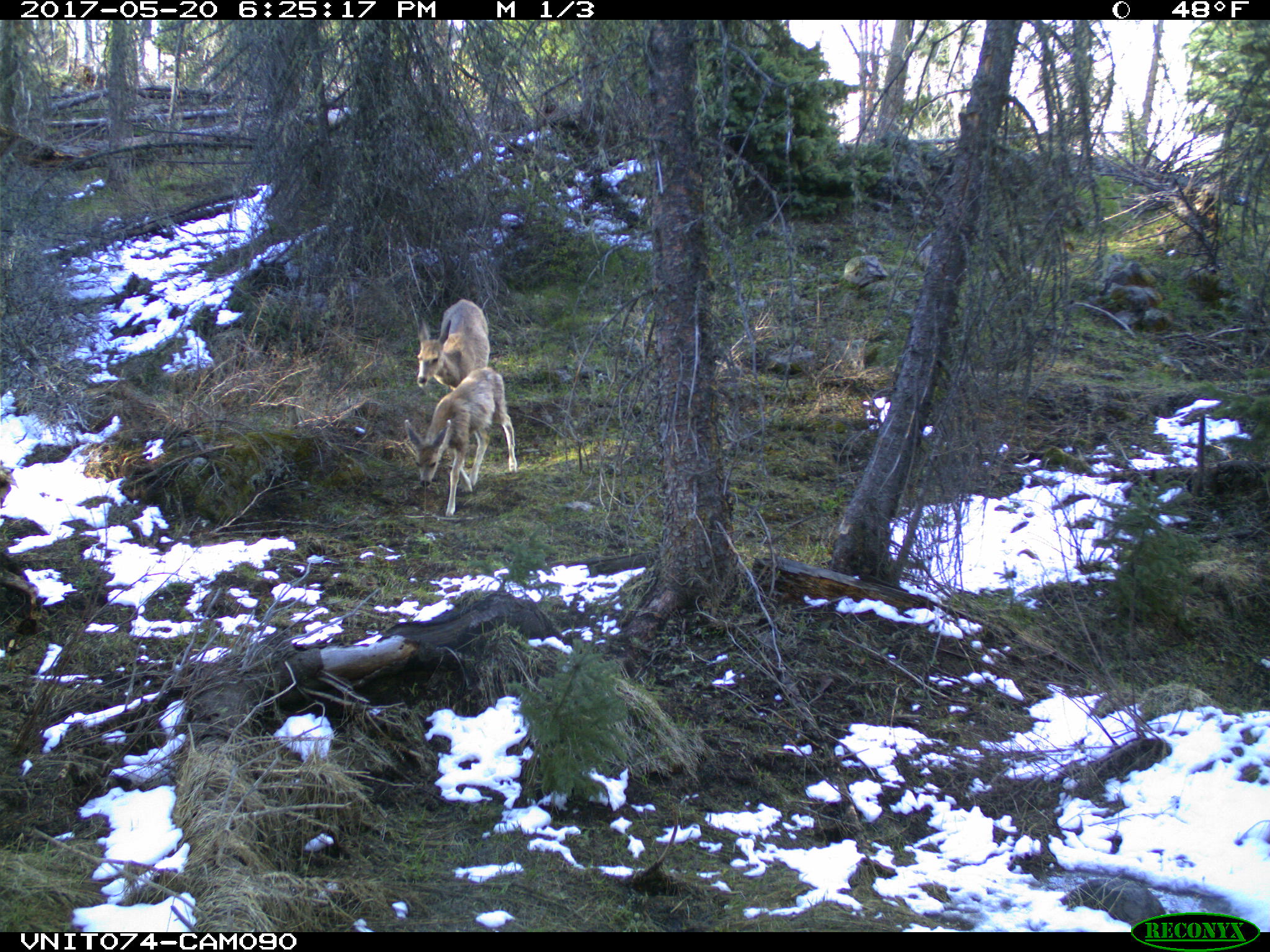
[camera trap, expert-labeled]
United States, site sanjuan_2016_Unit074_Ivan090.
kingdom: Animalia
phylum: Chordata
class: Mammalia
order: Artiodactyla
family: Cervidae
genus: Odocoileus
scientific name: Odocoileus hemionus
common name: mule deer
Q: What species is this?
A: Odocoileus hemionus (mule deer).